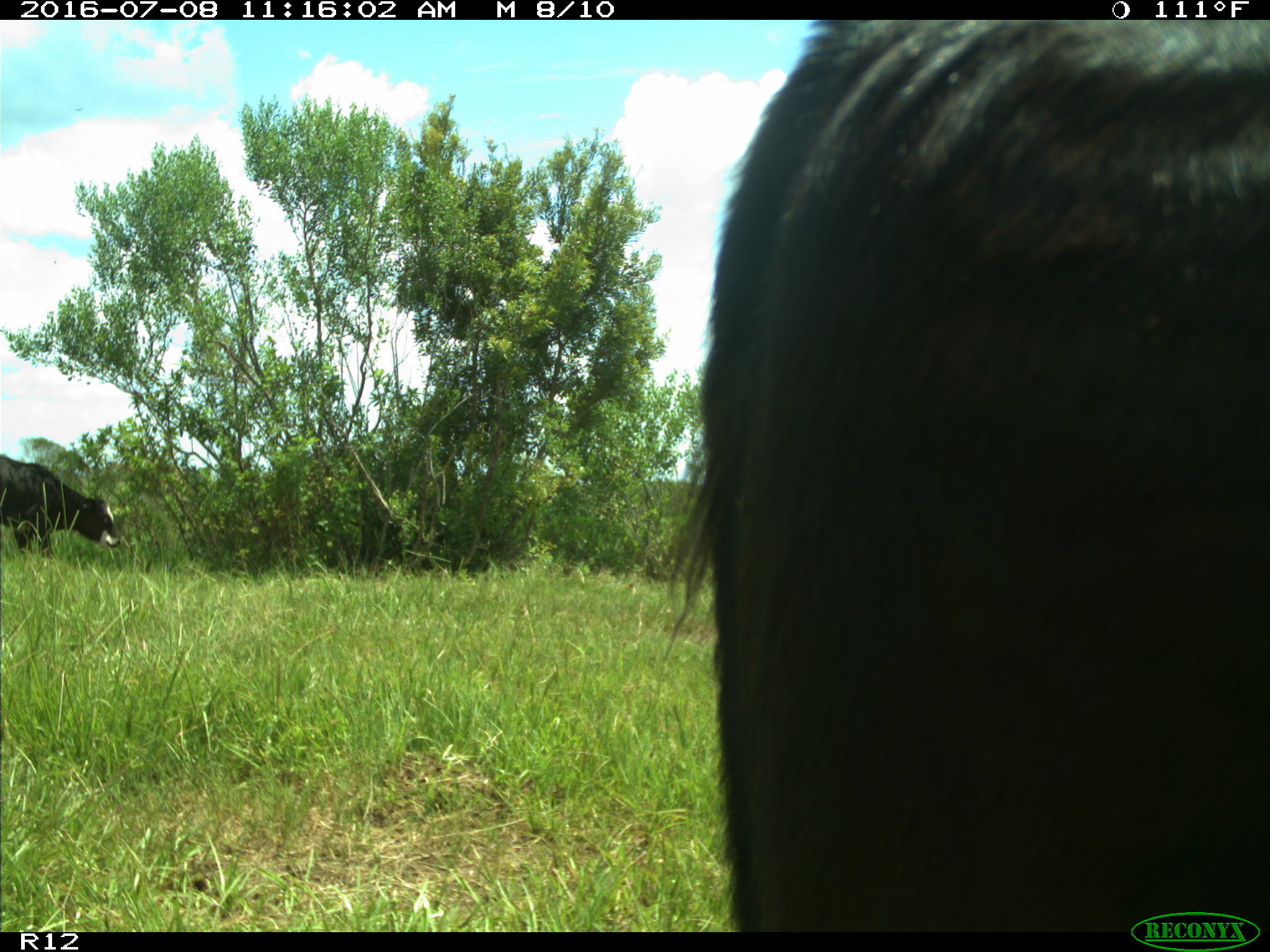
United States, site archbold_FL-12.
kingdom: Animalia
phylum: Chordata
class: Mammalia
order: Artiodactyla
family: Bovidae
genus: Bos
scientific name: Bos taurus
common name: domestic cow